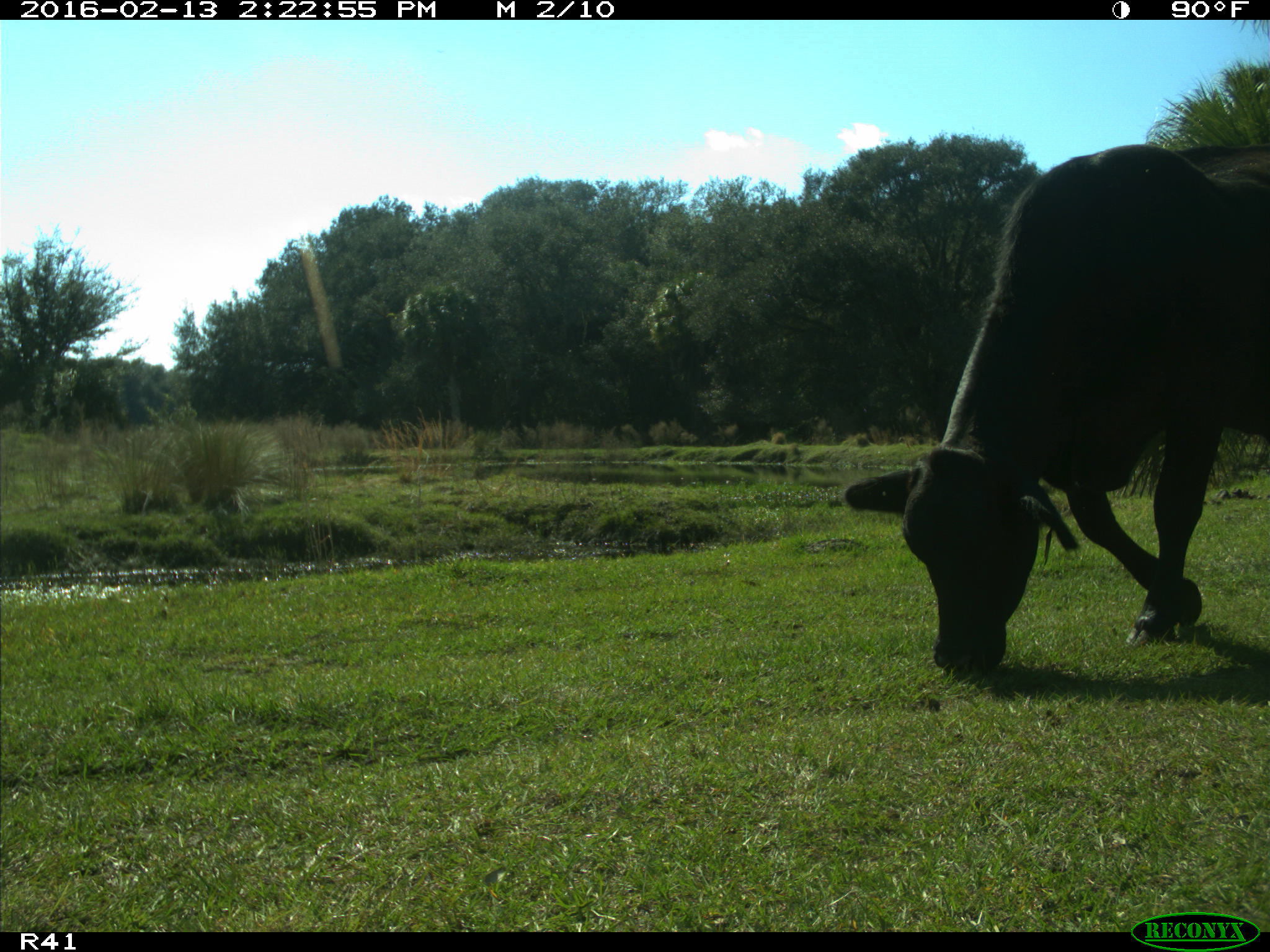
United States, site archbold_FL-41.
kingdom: Animalia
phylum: Chordata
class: Mammalia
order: Artiodactyla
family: Bovidae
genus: Bos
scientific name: Bos taurus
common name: domestic cow